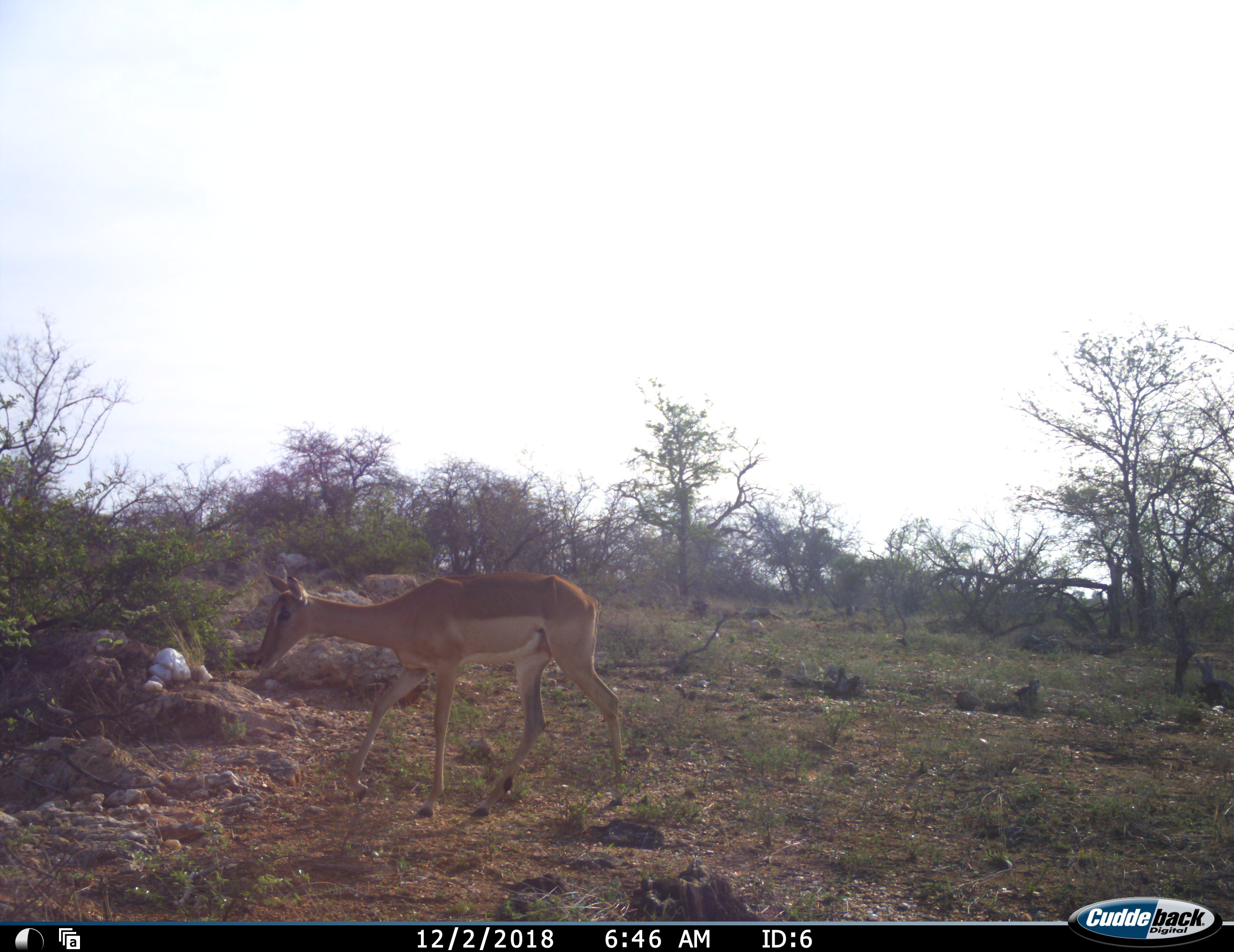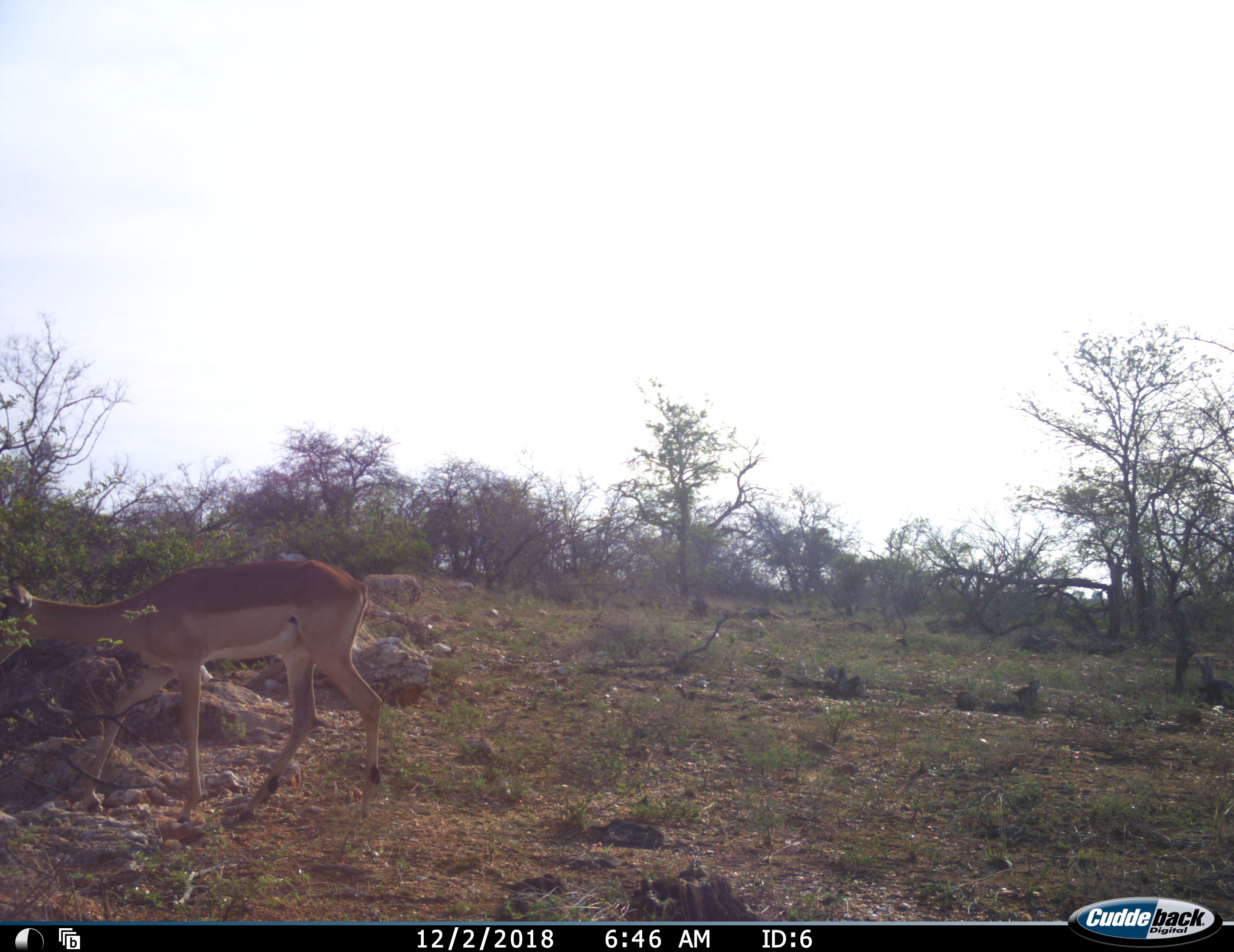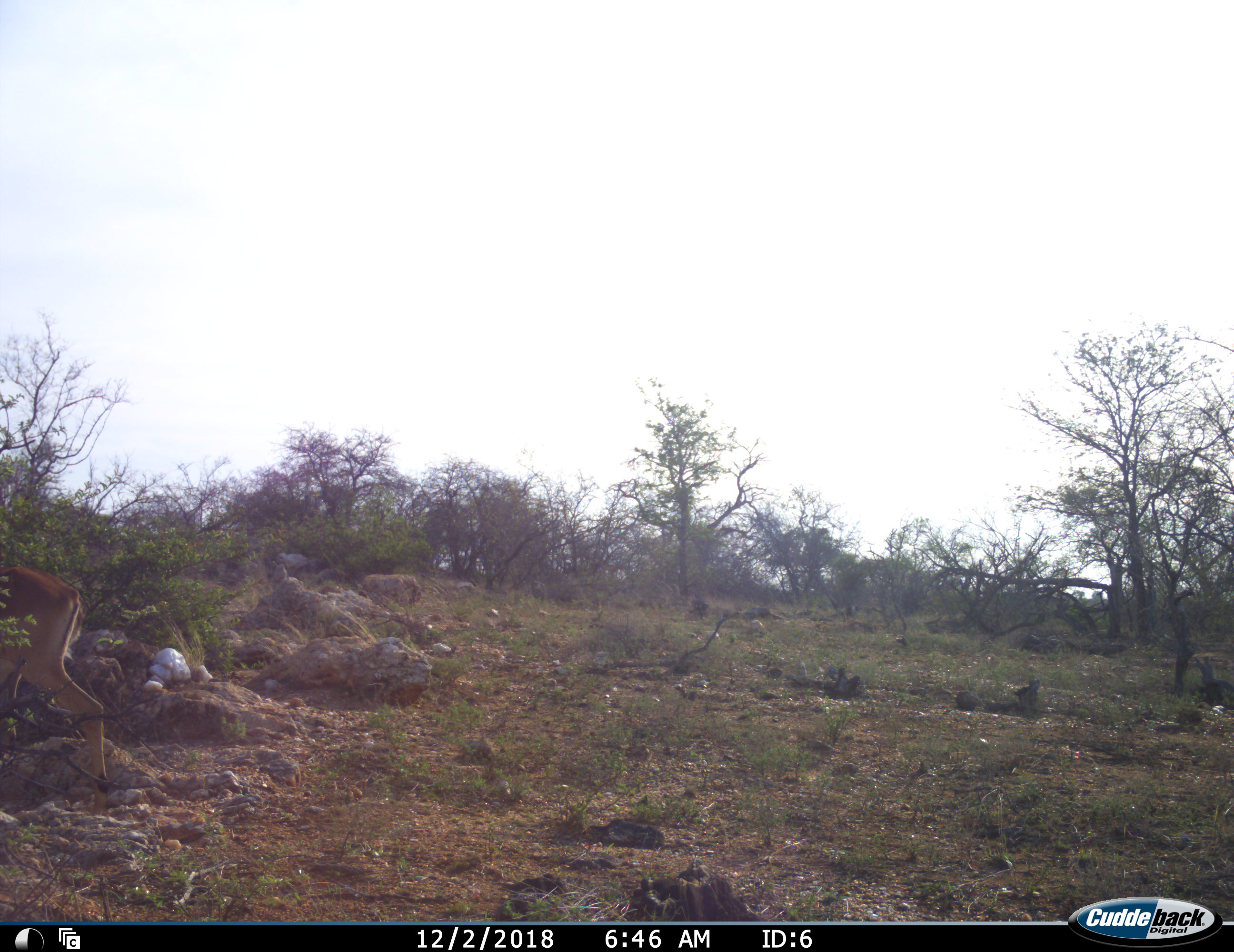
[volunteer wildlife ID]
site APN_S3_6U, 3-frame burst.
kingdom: Animalia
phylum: Chordata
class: Mammalia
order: Artiodactyla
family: Bovidae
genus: Aepyceros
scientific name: Aepyceros melampus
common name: impala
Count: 1.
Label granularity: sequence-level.